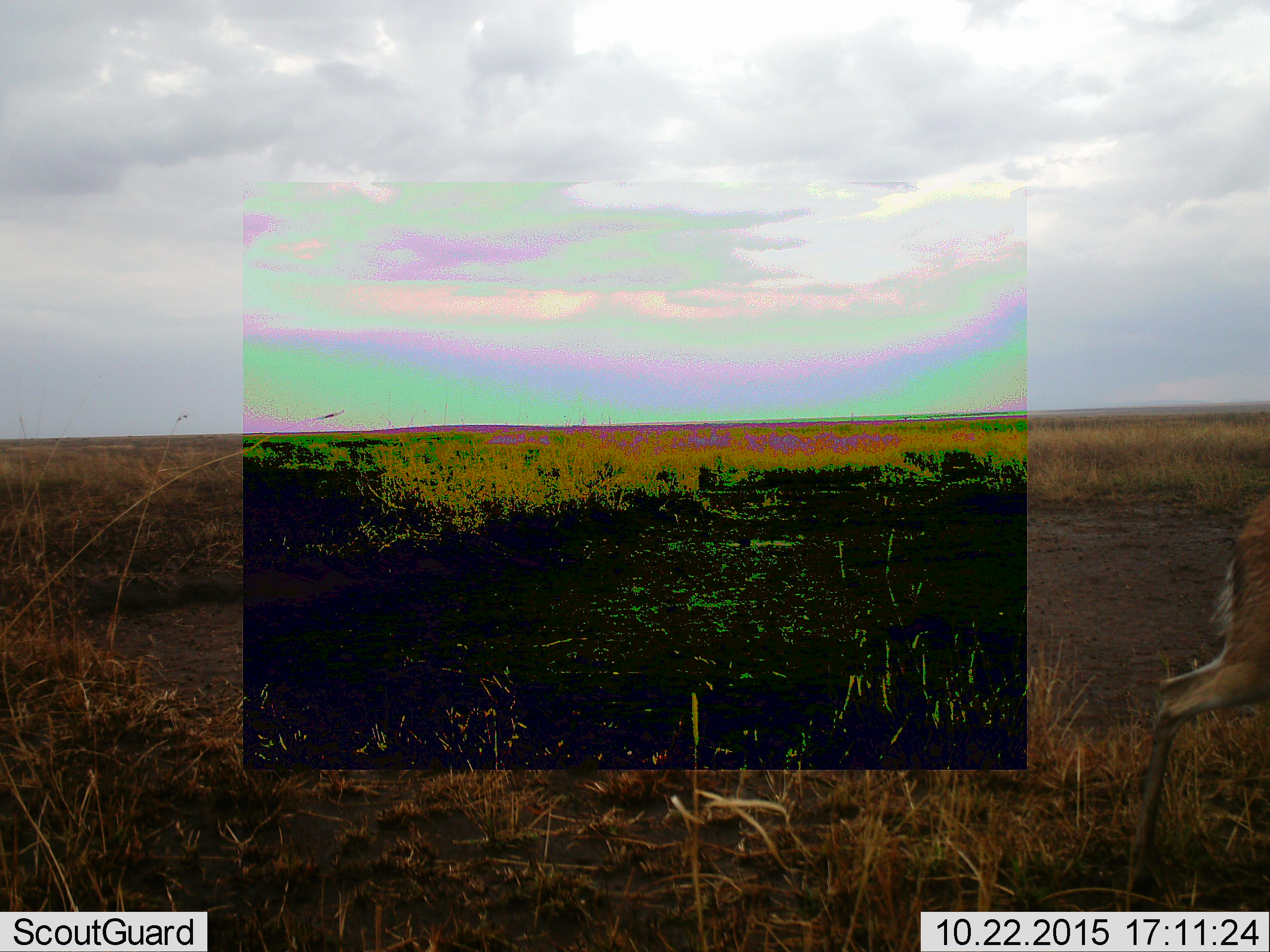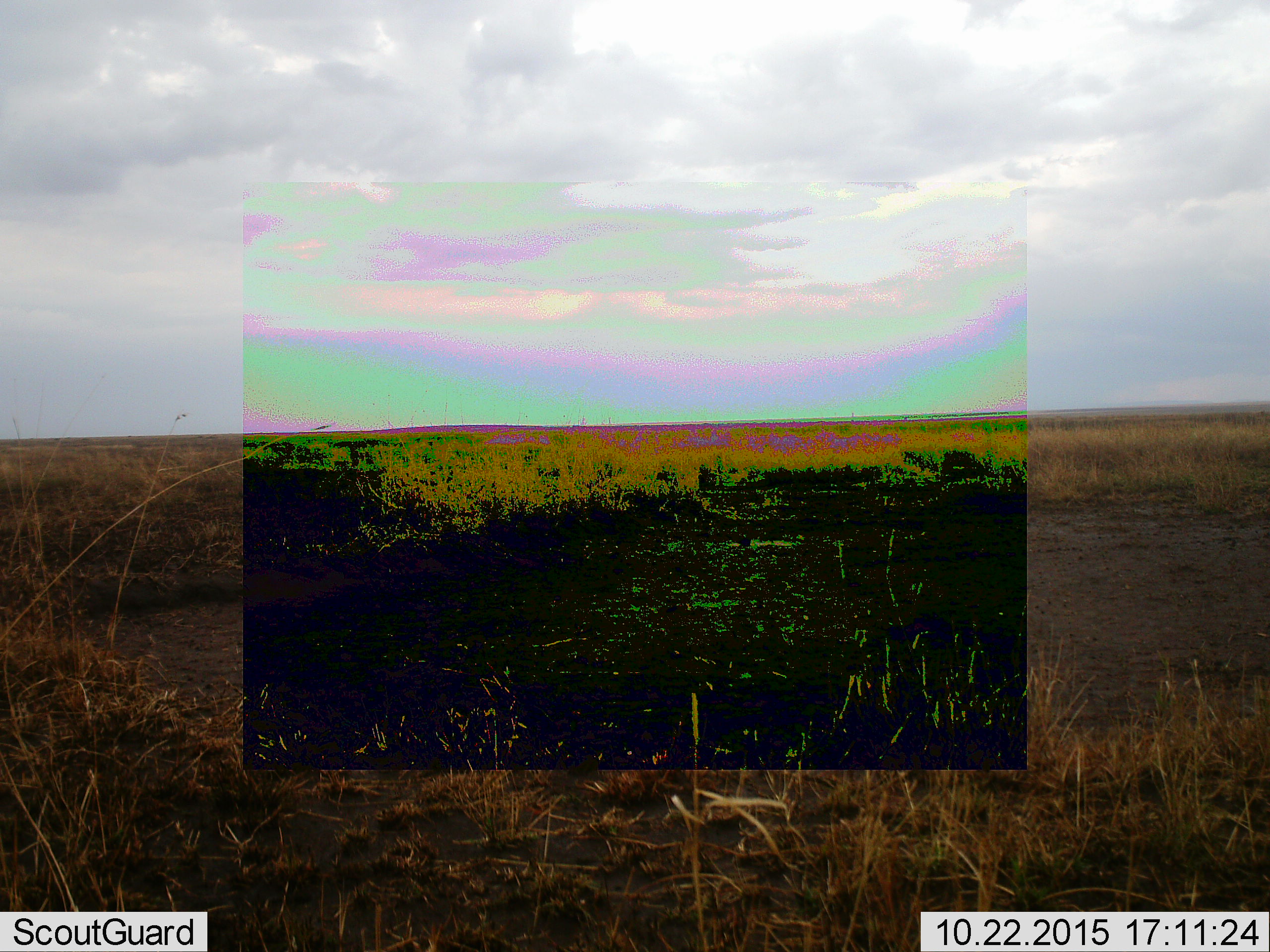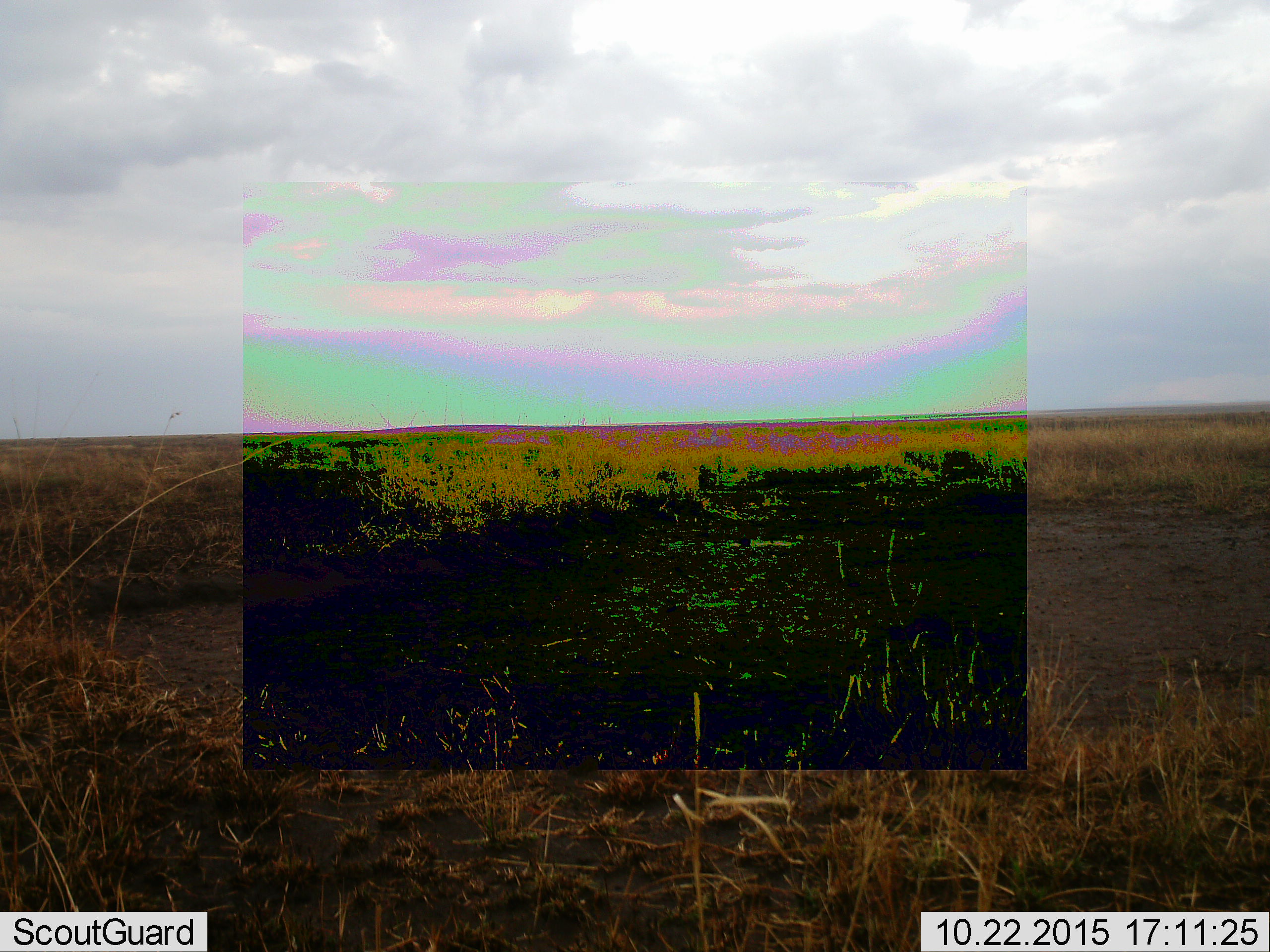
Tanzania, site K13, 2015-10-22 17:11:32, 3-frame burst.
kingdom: Animalia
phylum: Chordata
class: Mammalia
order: Artiodactyla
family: Bovidae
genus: Eudorcas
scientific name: Eudorcas thomsonii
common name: thomson's gazelle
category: gazellethomsons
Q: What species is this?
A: Gazellethomsons (thomson's gazelle) (Eudorcas thomsonii).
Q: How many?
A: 1.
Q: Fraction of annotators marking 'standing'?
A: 0%.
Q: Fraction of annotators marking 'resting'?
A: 0%.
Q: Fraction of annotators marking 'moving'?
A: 100%.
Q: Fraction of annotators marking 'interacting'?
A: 0%.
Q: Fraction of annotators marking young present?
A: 0%.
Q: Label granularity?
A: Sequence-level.